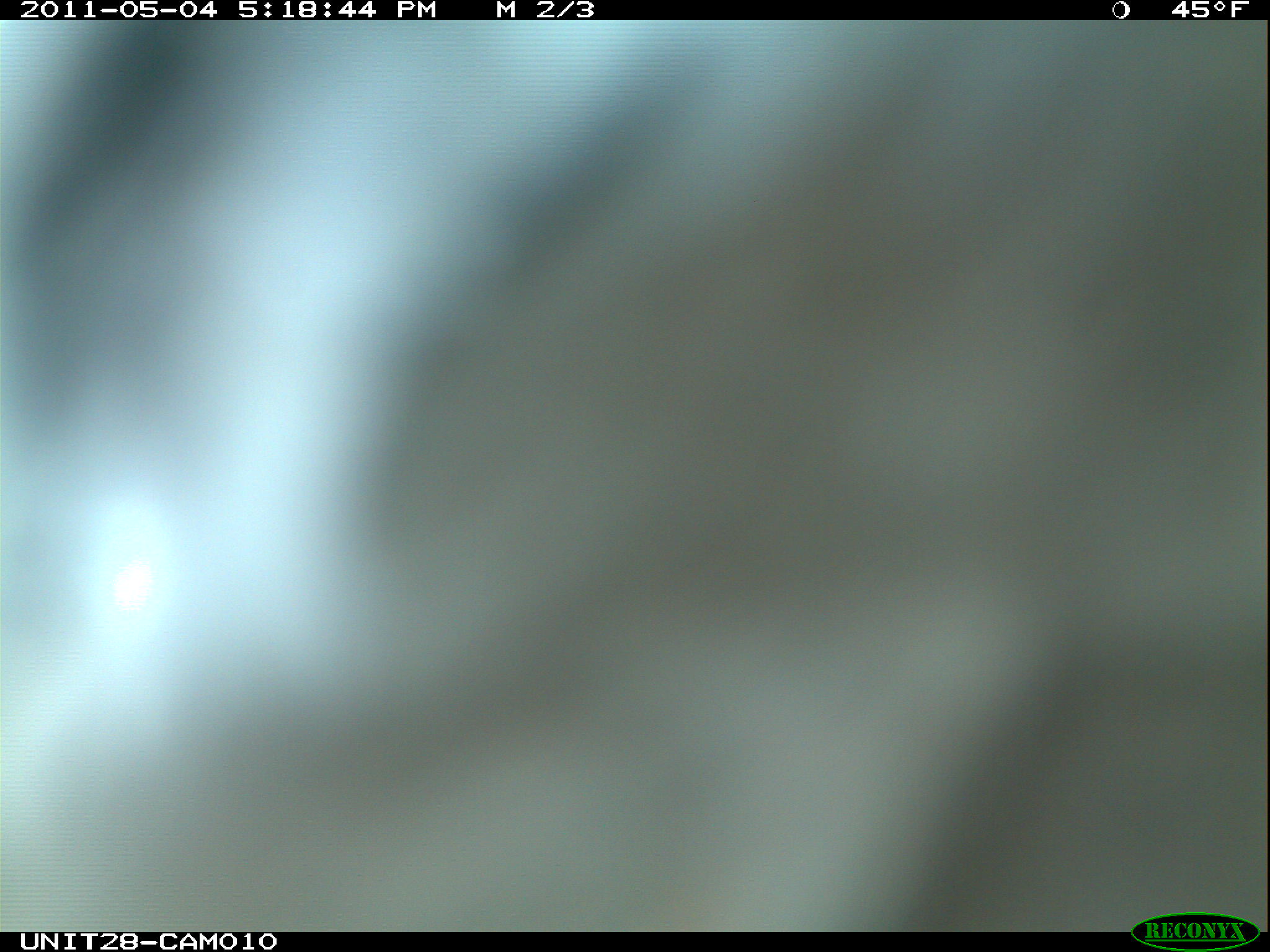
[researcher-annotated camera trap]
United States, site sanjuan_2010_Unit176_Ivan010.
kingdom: Animalia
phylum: Chordata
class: Aves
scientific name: Aves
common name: birds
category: unidentified bird